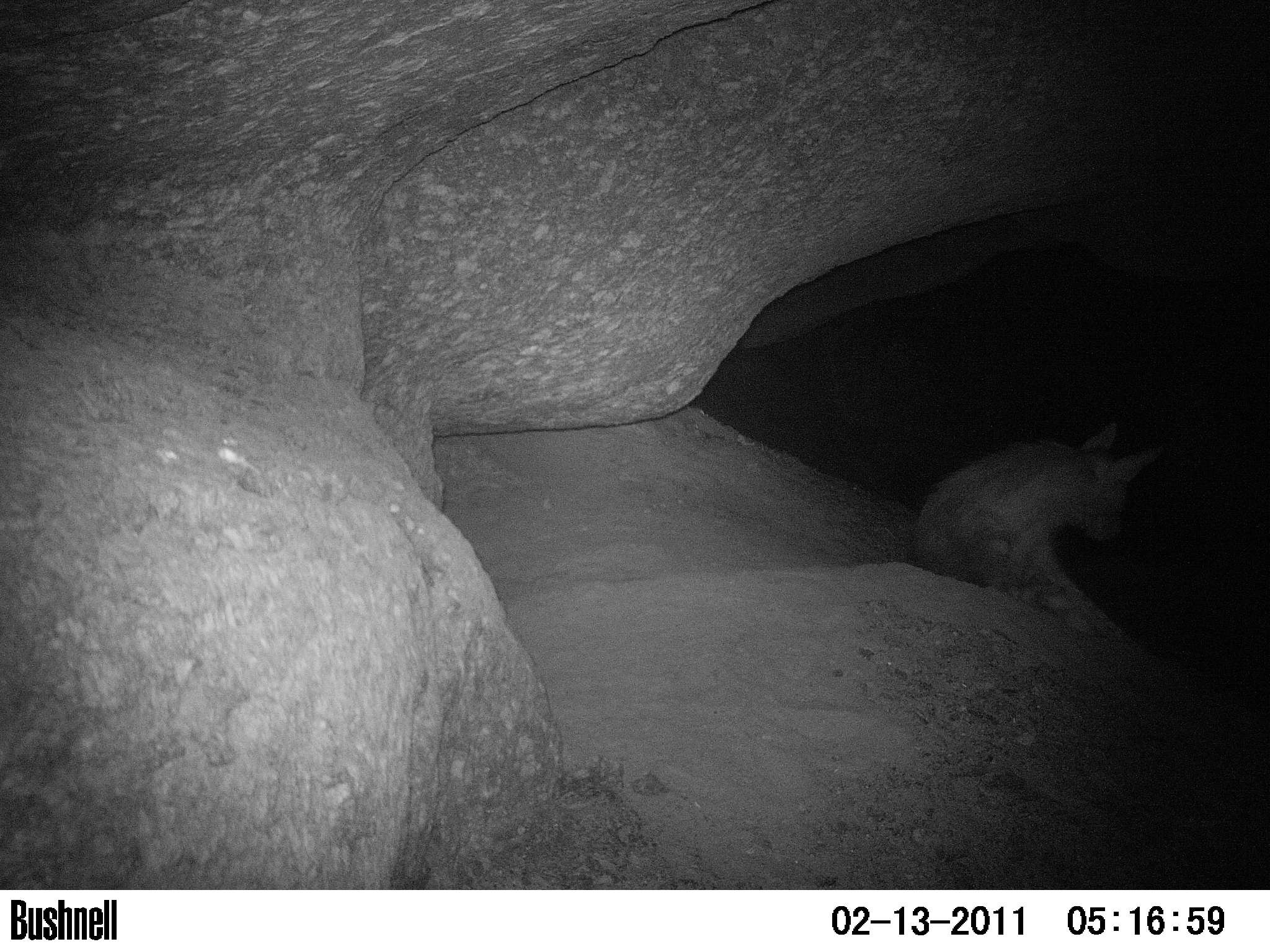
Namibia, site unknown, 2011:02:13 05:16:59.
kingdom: Animalia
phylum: Chordata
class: Mammalia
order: Carnivora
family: Hyaenidae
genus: Parahyaena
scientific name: Parahyaena brunnea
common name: brown hyena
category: hyaena brunnea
Hyaena brunnea (brown hyena) (Parahyaena brunnea).